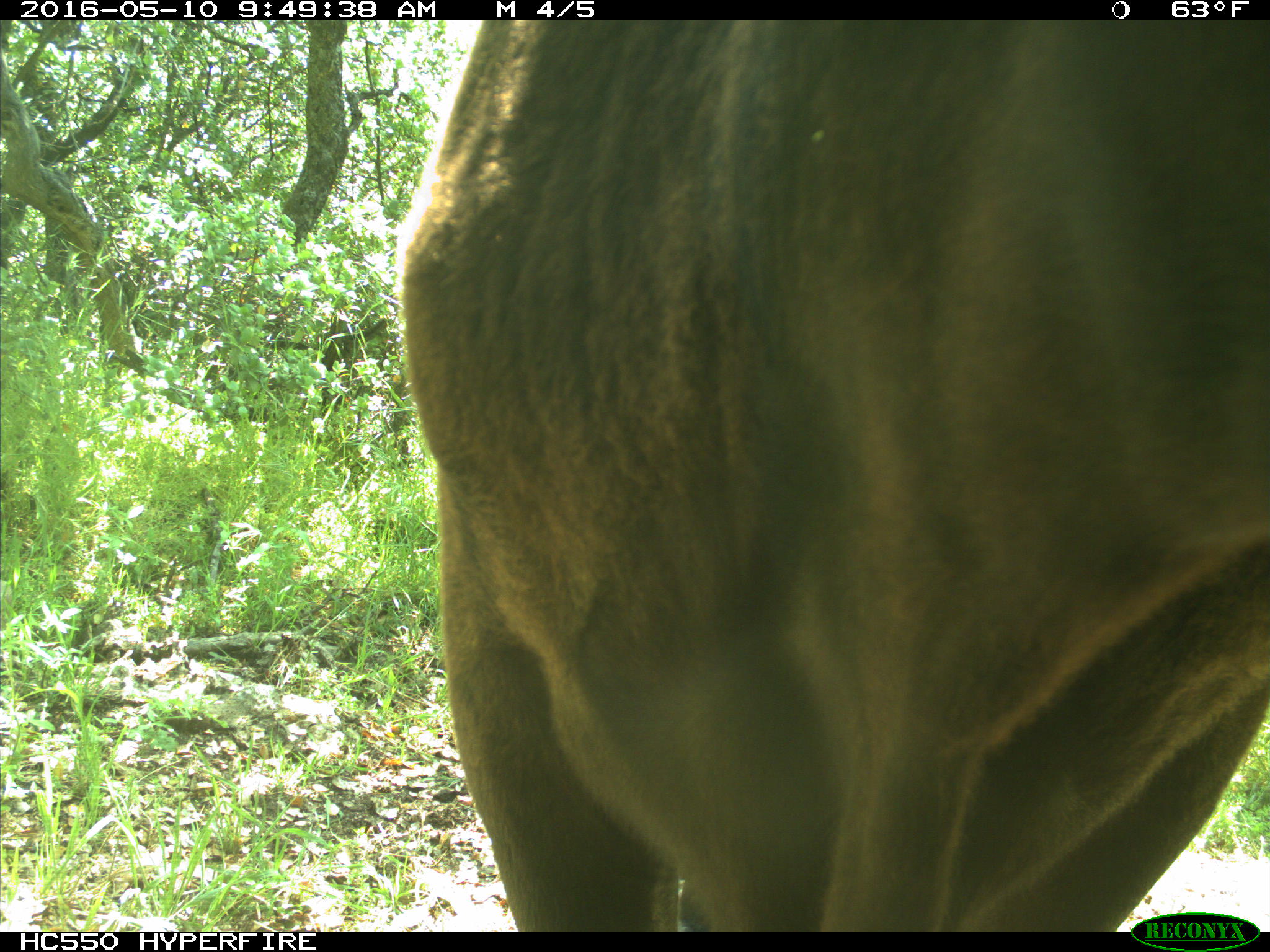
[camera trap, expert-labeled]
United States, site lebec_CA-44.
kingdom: Animalia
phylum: Chordata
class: Mammalia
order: Artiodactyla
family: Bovidae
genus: Bos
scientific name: Bos taurus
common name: domestic cow